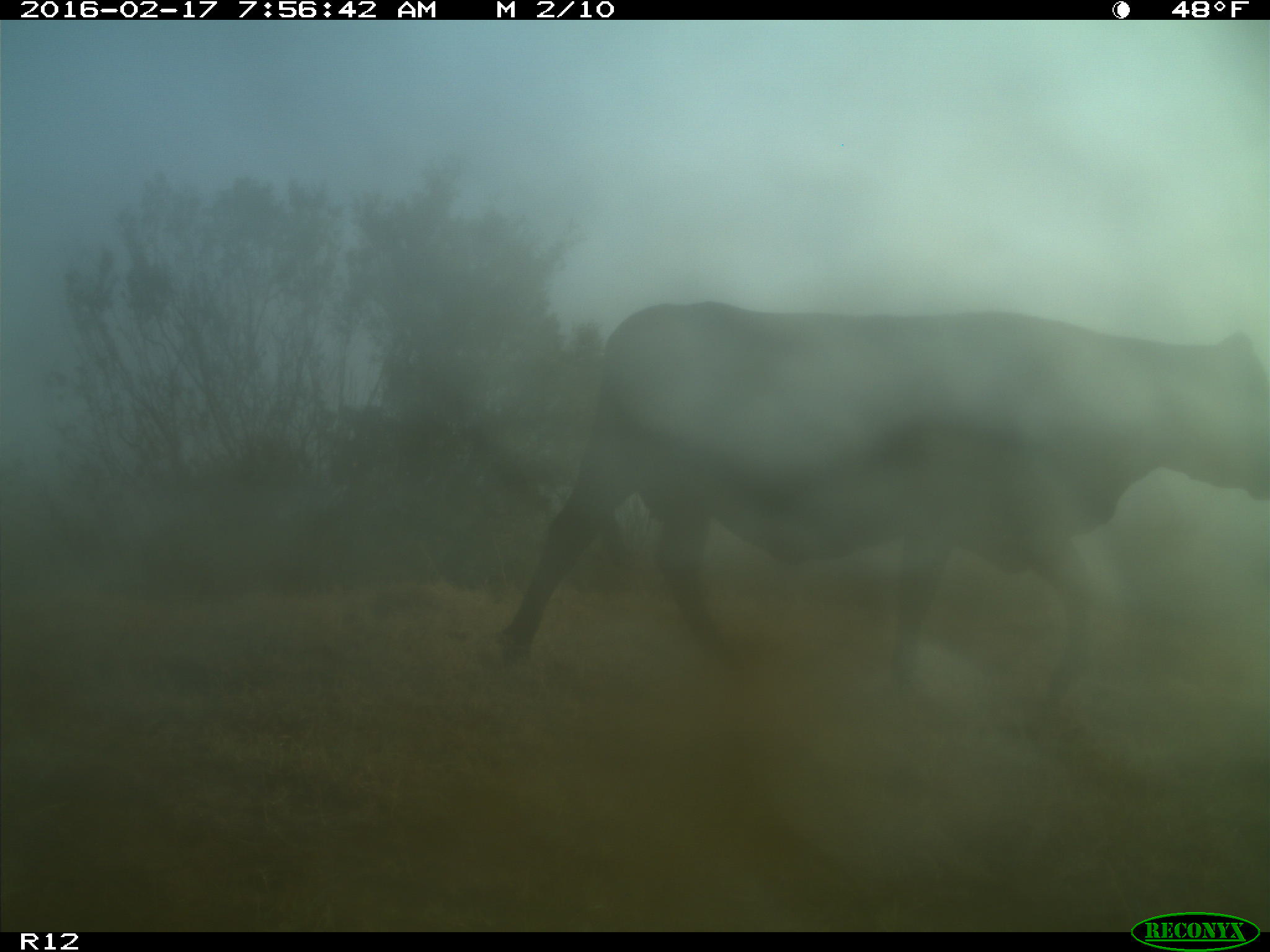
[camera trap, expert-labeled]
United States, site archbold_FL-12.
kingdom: Animalia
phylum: Chordata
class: Mammalia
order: Artiodactyla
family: Bovidae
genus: Bos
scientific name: Bos taurus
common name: domestic cow